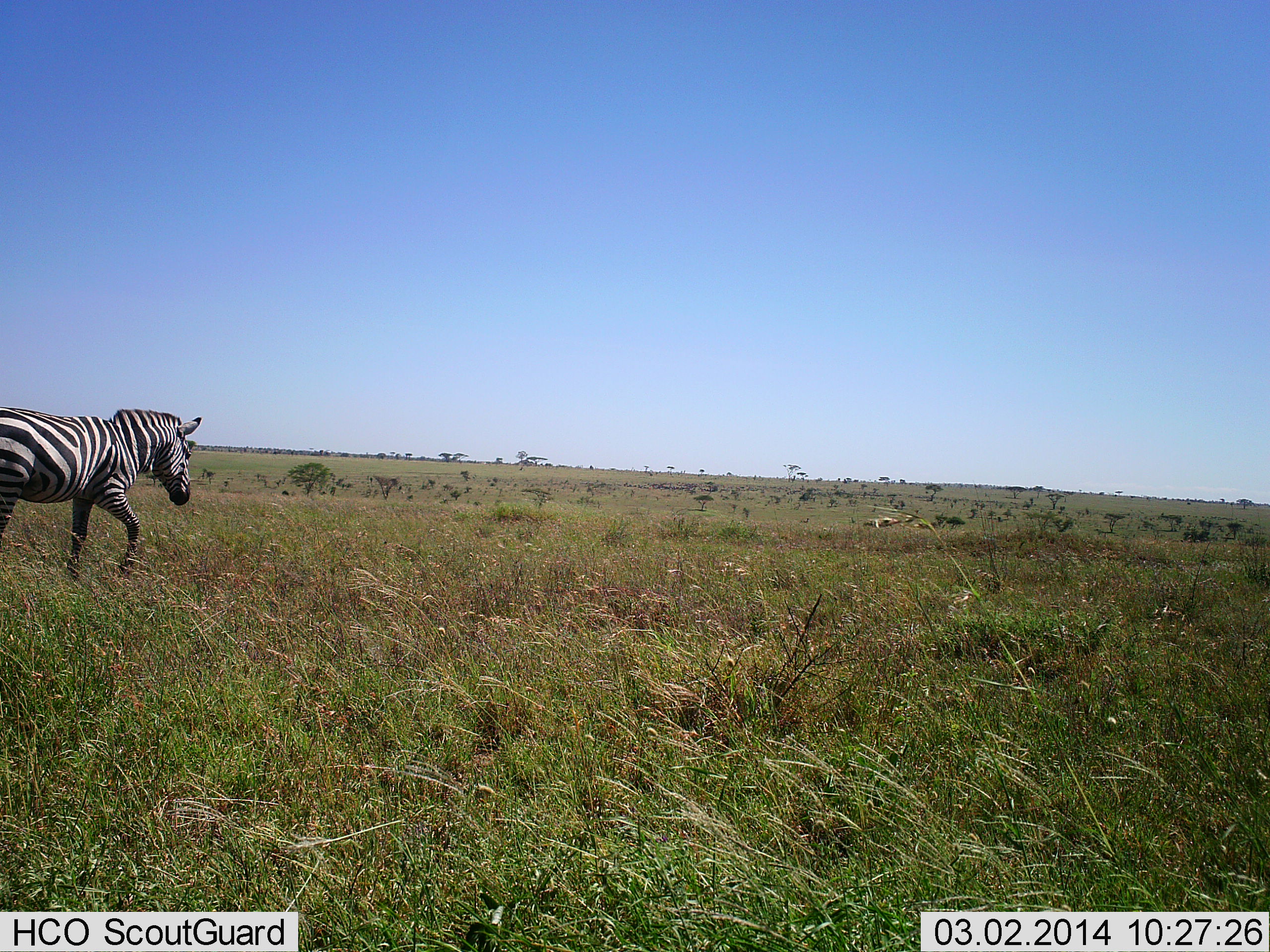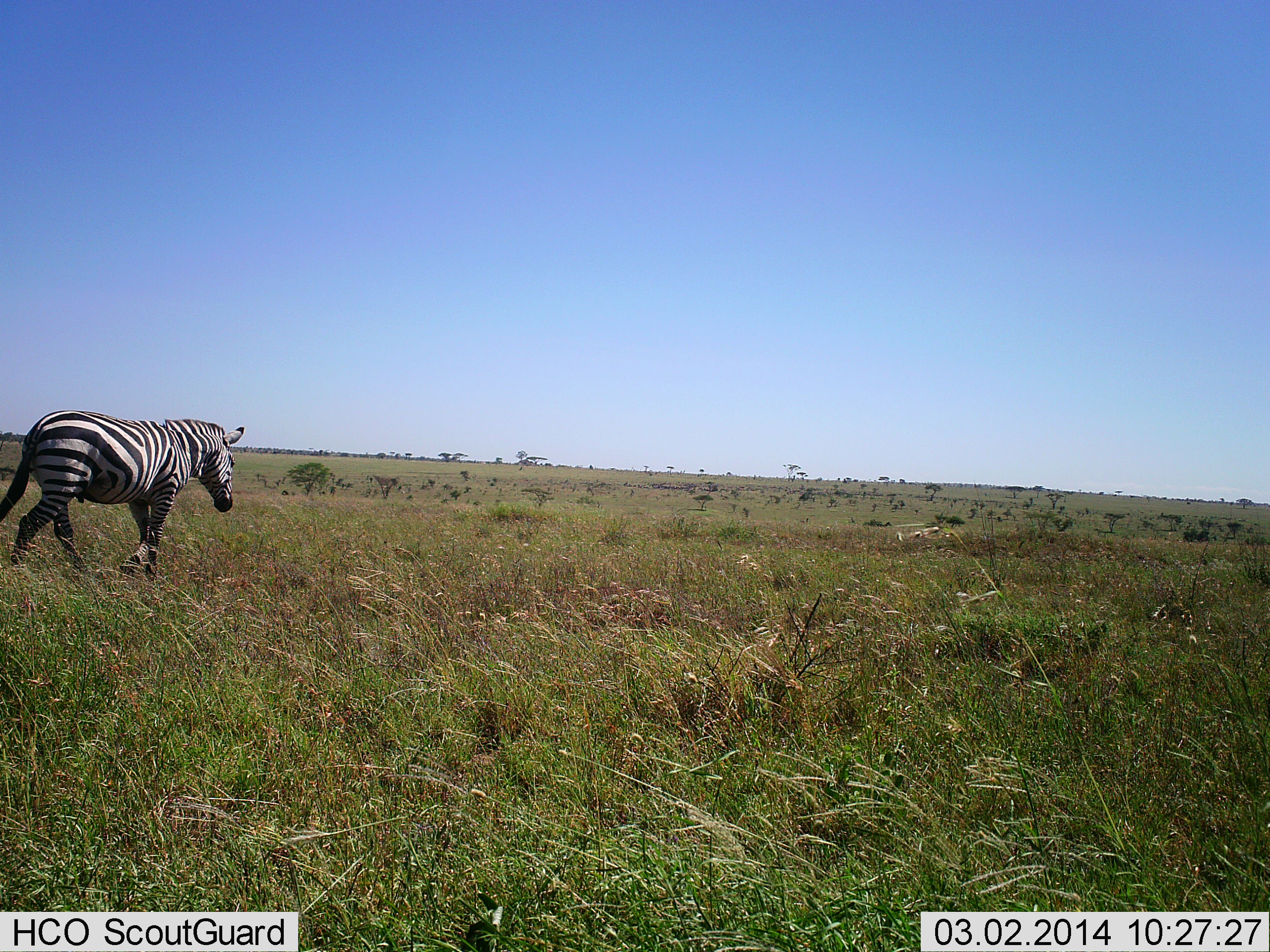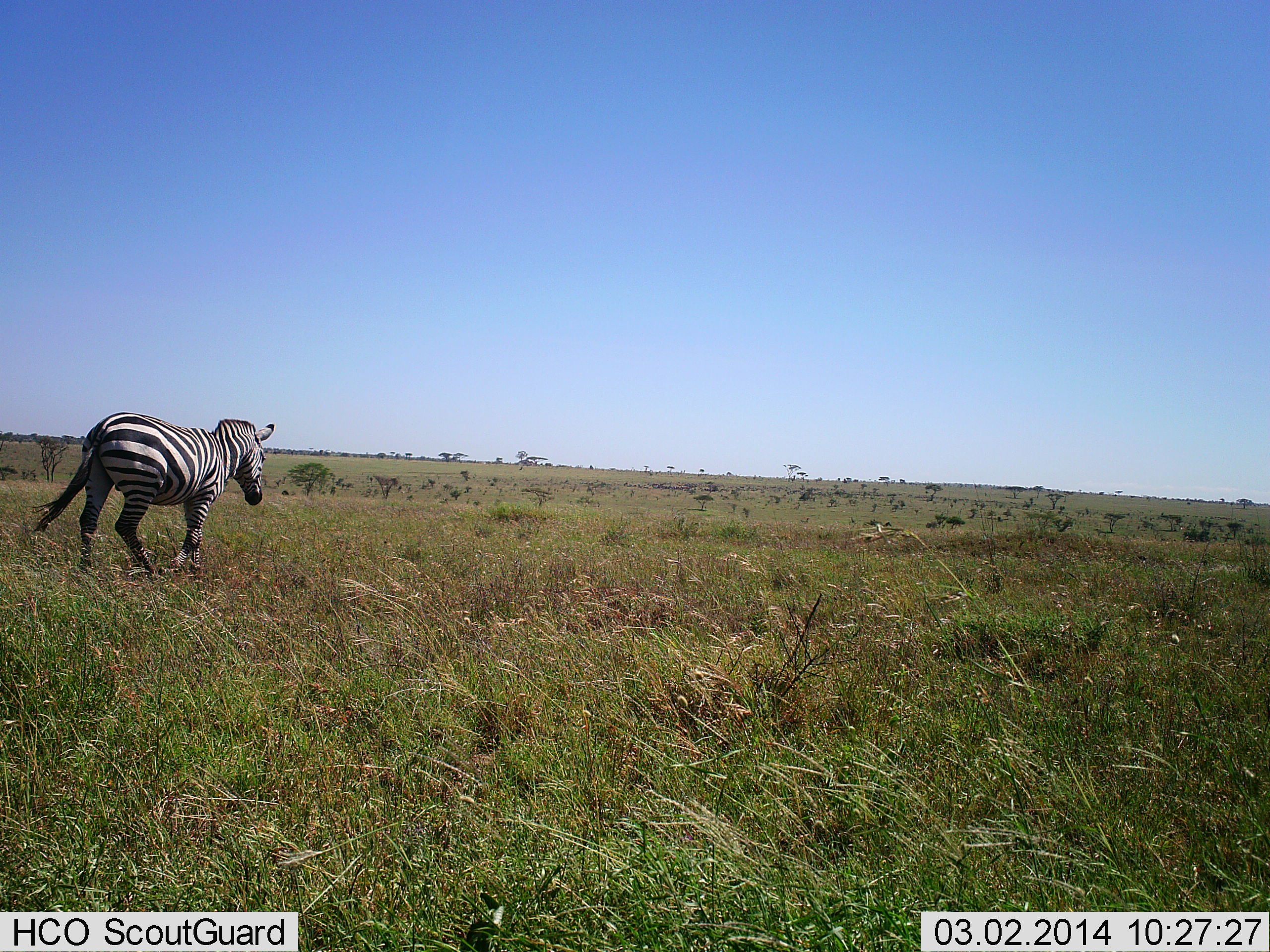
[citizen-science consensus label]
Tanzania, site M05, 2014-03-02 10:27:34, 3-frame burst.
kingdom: Animalia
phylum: Chordata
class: Mammalia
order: Perissodactyla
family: Equidae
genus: Equus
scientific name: Equus quagga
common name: plains zebra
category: zebra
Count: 1.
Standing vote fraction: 0%.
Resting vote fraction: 0%.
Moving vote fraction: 100%.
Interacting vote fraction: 0%.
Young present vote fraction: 0%.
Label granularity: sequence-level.